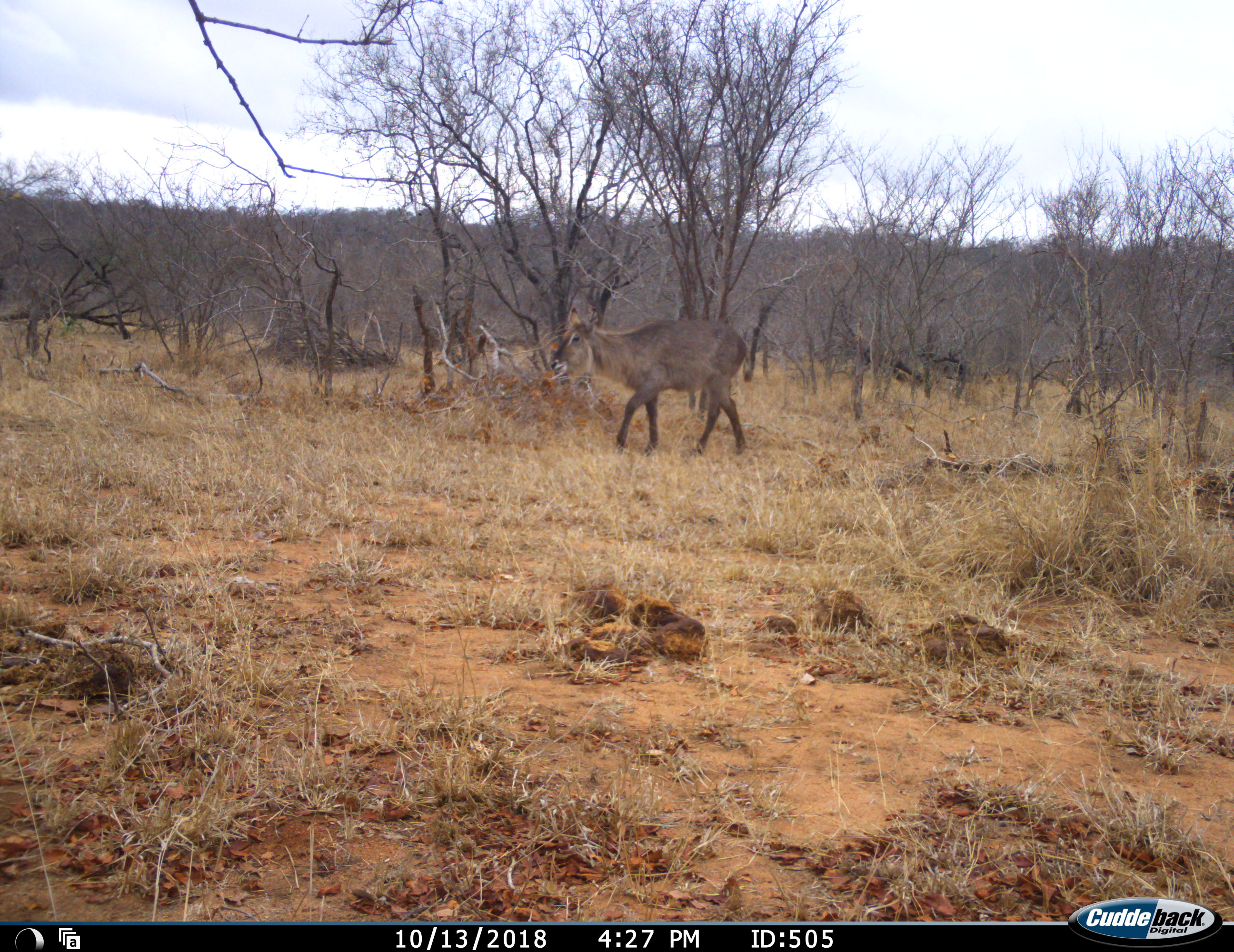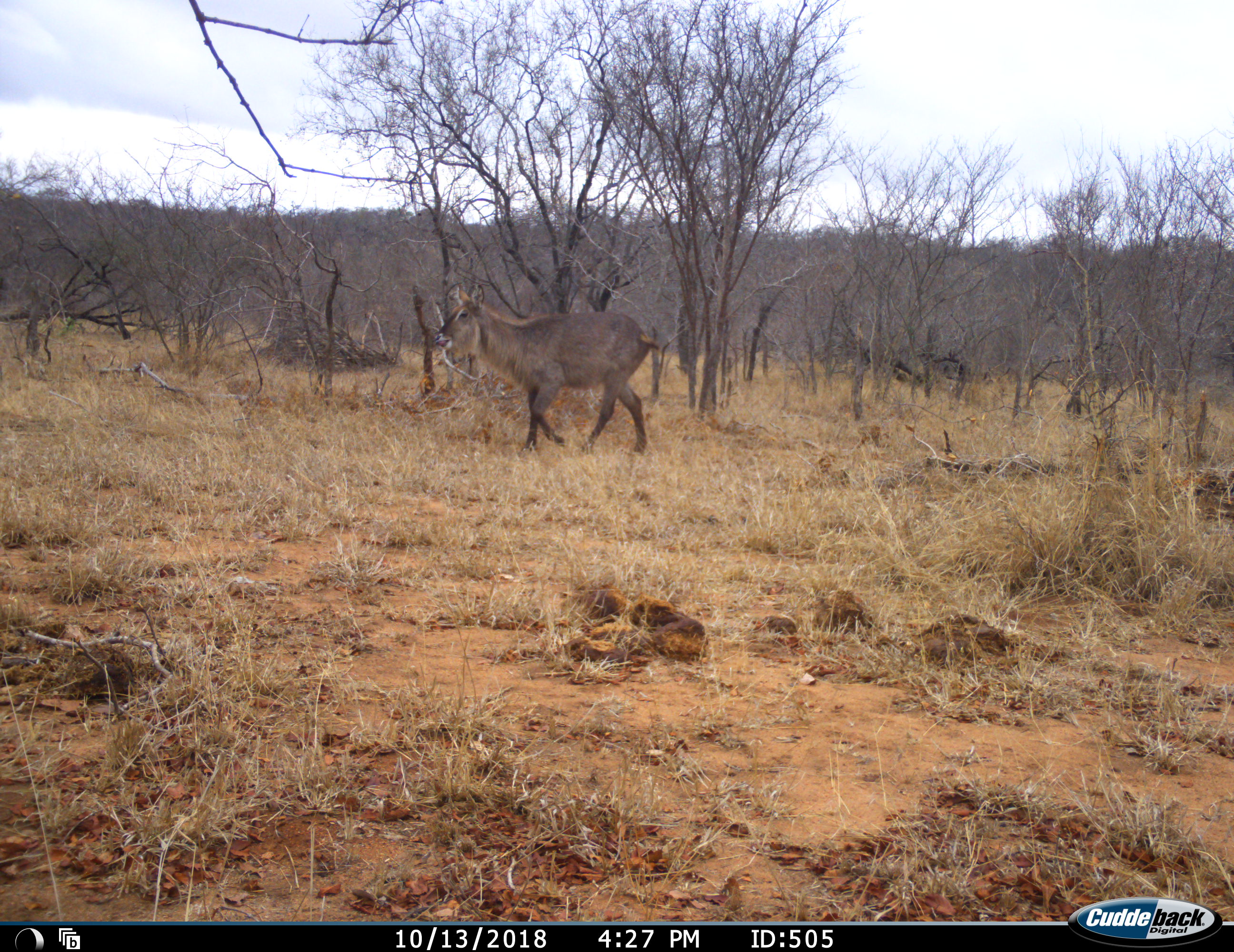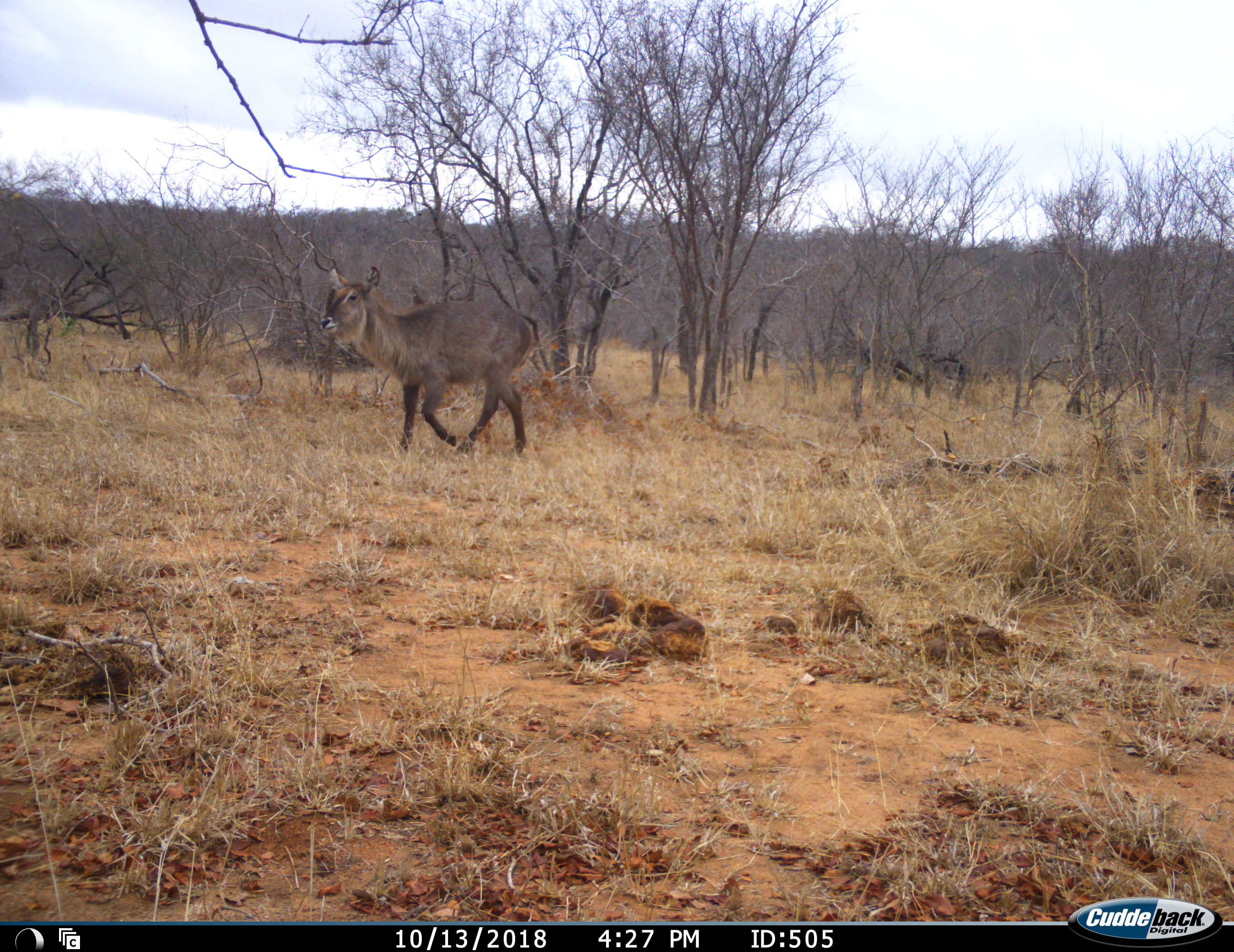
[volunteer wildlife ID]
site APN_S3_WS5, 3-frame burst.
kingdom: Animalia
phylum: Chordata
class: Mammalia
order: Artiodactyla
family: Bovidae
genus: Kobus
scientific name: Kobus ellipsiprymnus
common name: waterbuck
Waterbuck (Kobus ellipsiprymnus), count 1. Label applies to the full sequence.